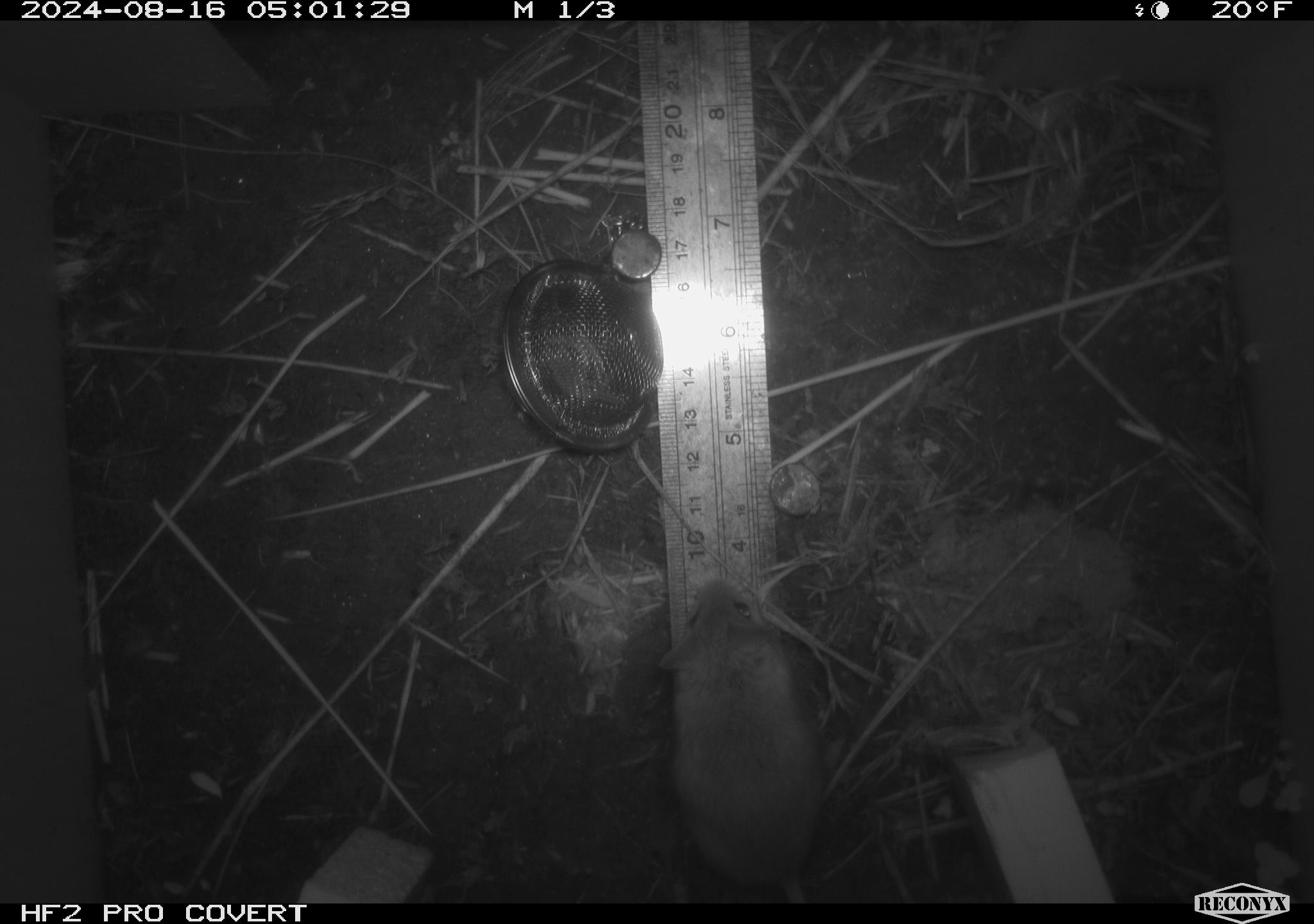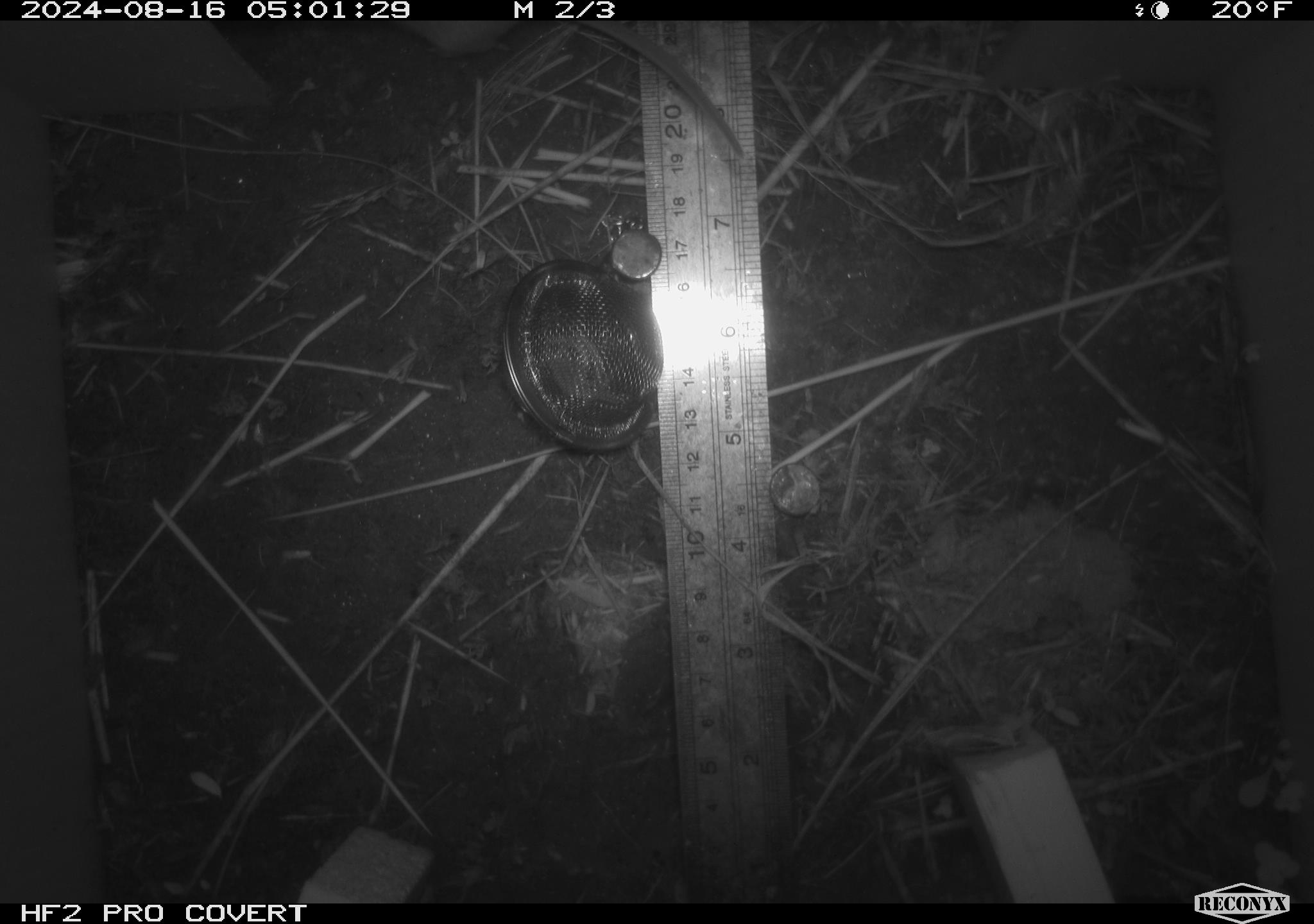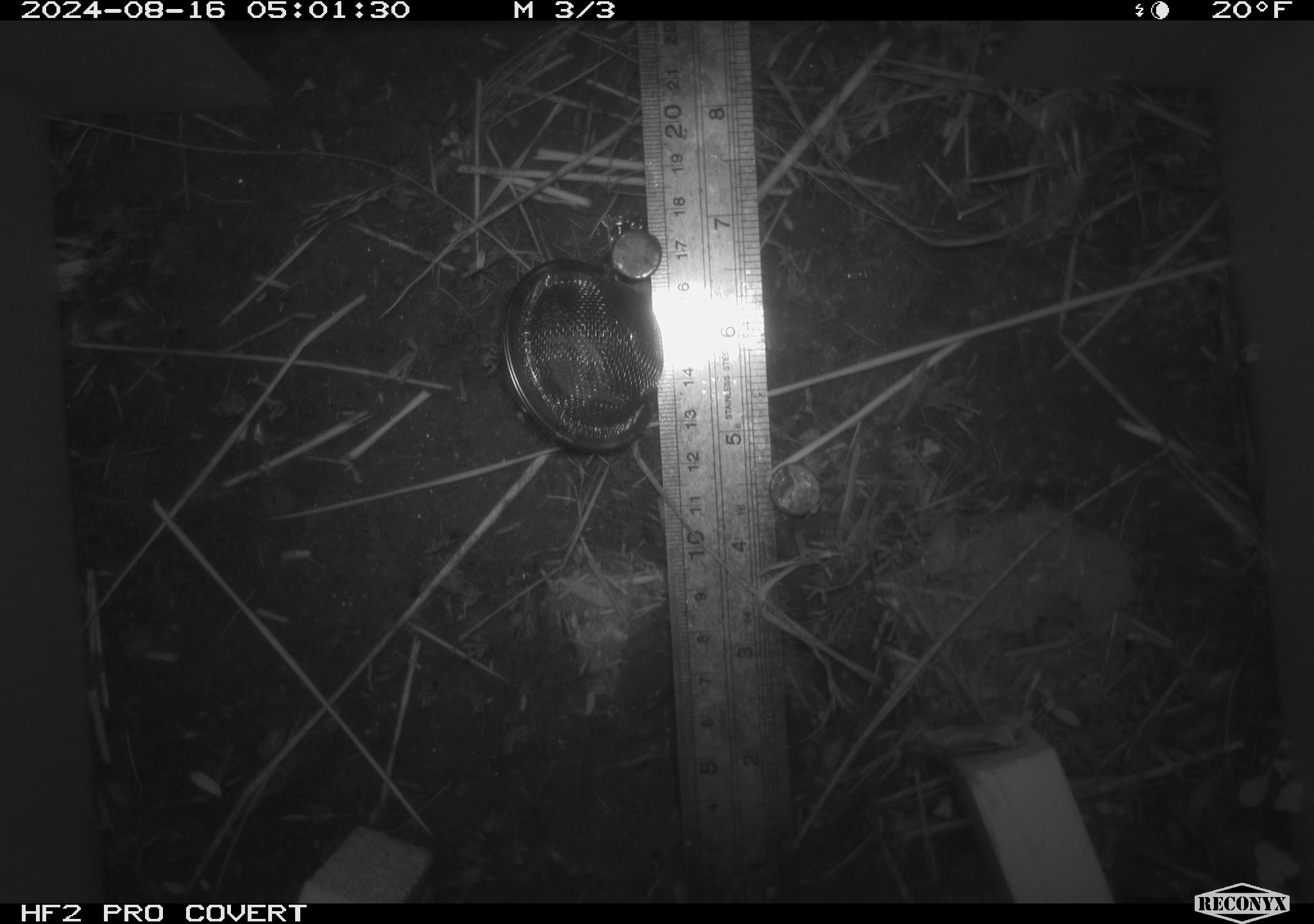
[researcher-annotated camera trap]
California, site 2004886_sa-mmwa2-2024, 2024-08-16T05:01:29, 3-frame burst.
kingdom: Animalia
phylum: Chordata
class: Mammalia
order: Rodentia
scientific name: Rodentia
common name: mouse species